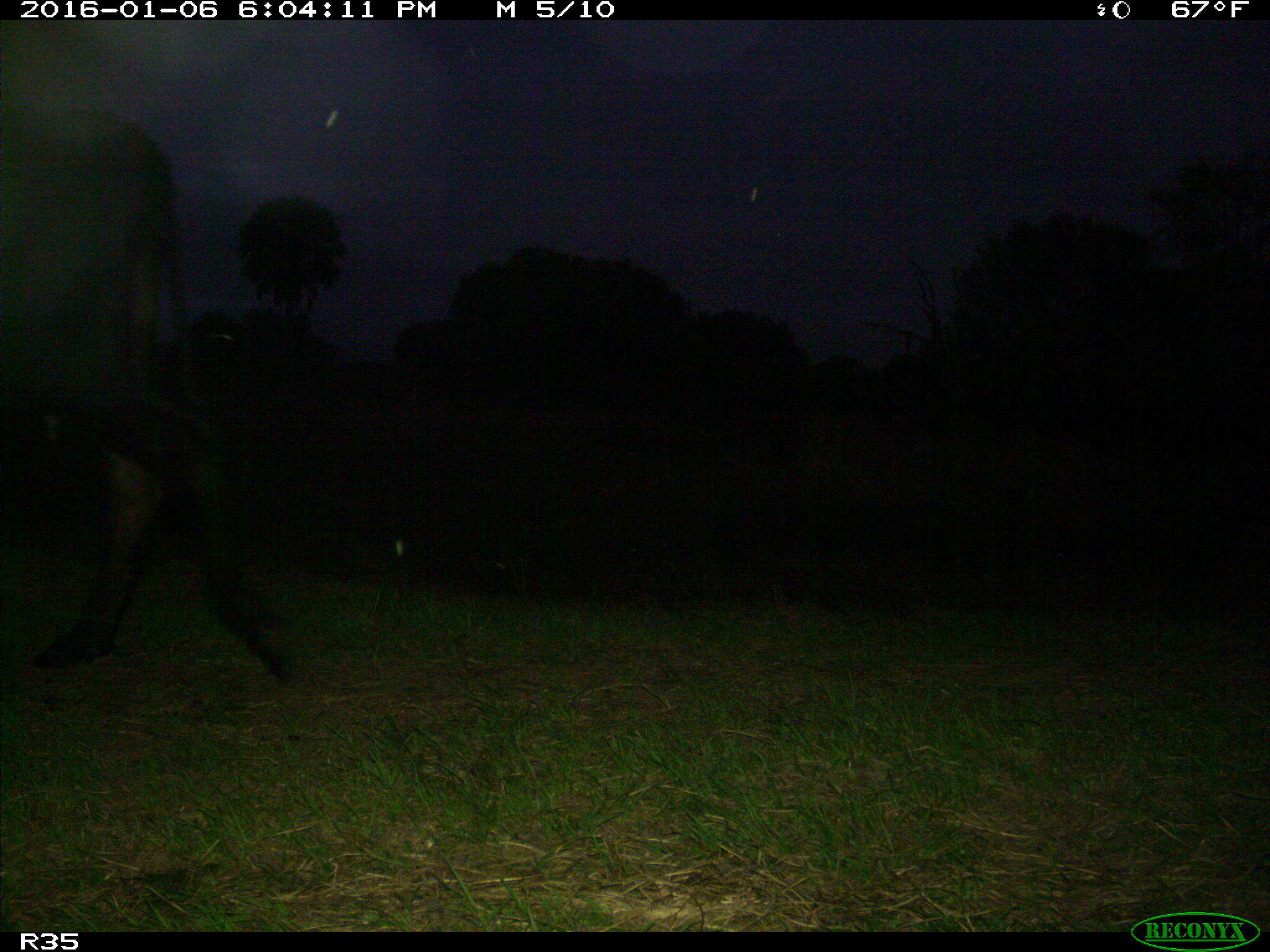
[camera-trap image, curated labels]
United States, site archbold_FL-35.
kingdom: Animalia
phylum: Chordata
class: Mammalia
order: Artiodactyla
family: Bovidae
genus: Bos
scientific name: Bos taurus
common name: domestic cow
Bos taurus (domestic cow).